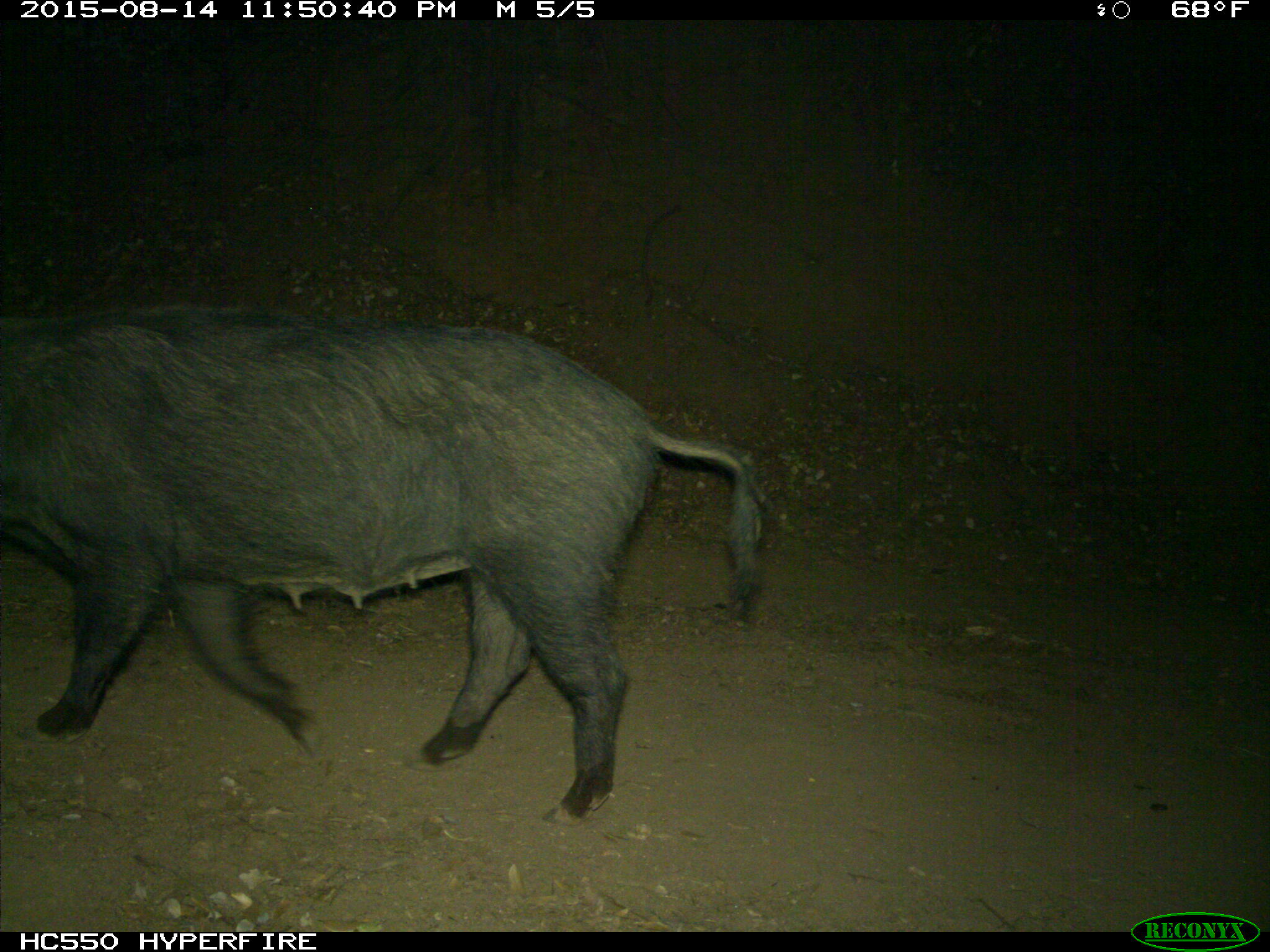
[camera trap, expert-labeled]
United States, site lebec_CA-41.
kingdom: Animalia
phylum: Chordata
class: Mammalia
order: Artiodactyla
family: Suidae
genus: Sus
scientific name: Sus scrofa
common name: wild boar